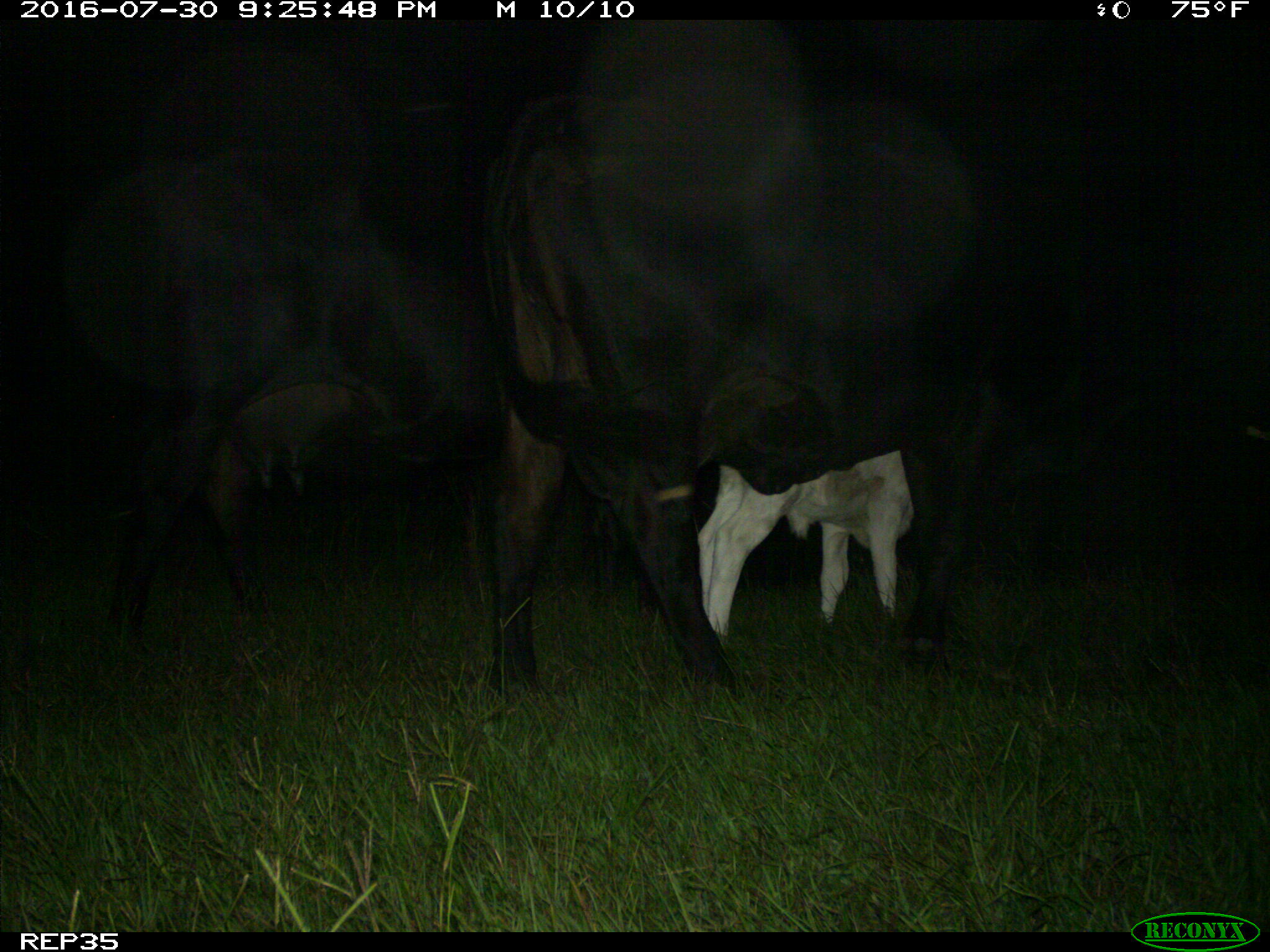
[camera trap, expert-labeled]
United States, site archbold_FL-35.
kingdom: Animalia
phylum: Chordata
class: Mammalia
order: Artiodactyla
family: Bovidae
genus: Bos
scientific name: Bos taurus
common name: domestic cow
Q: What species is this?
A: Bos taurus (domestic cow).